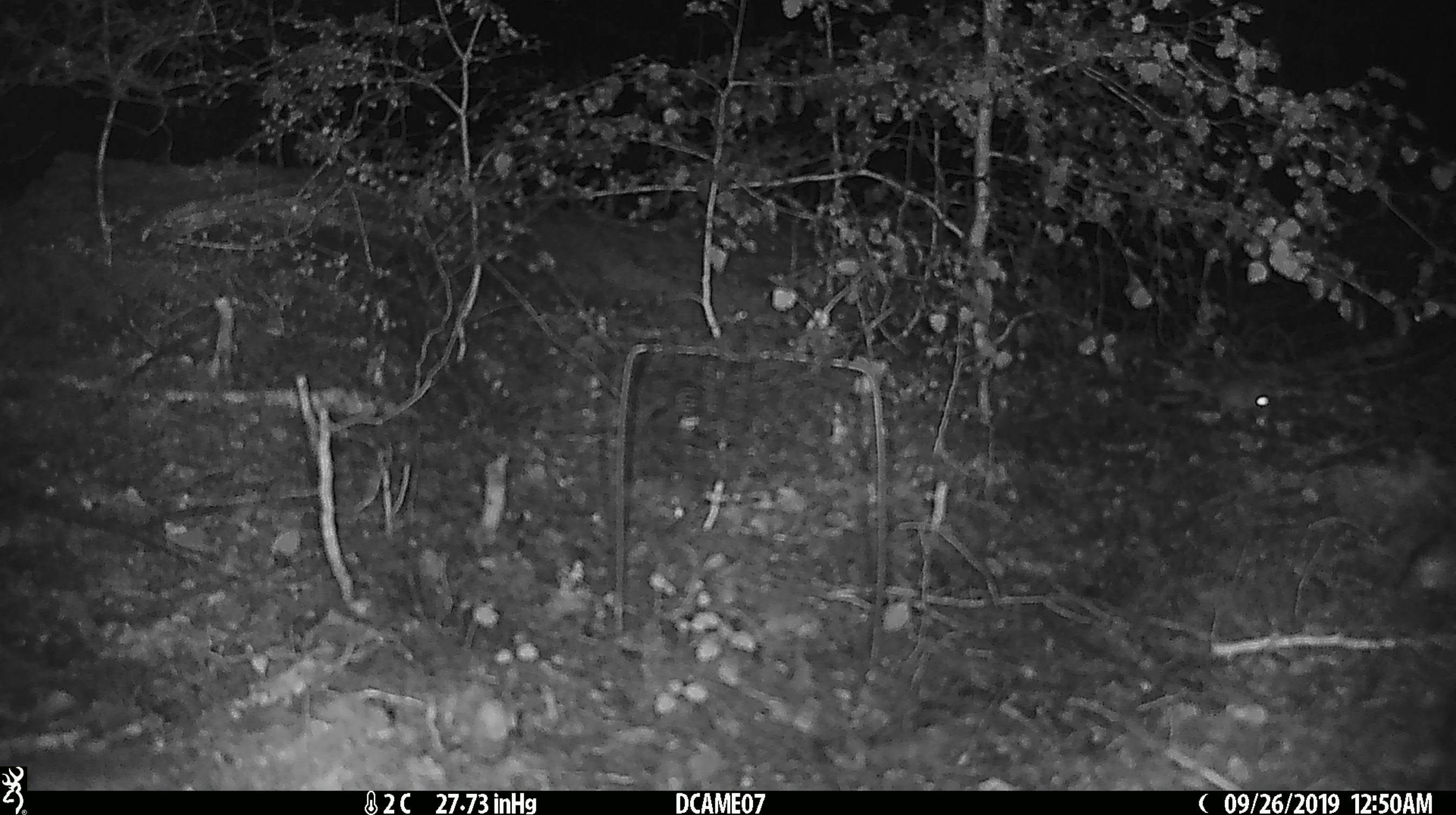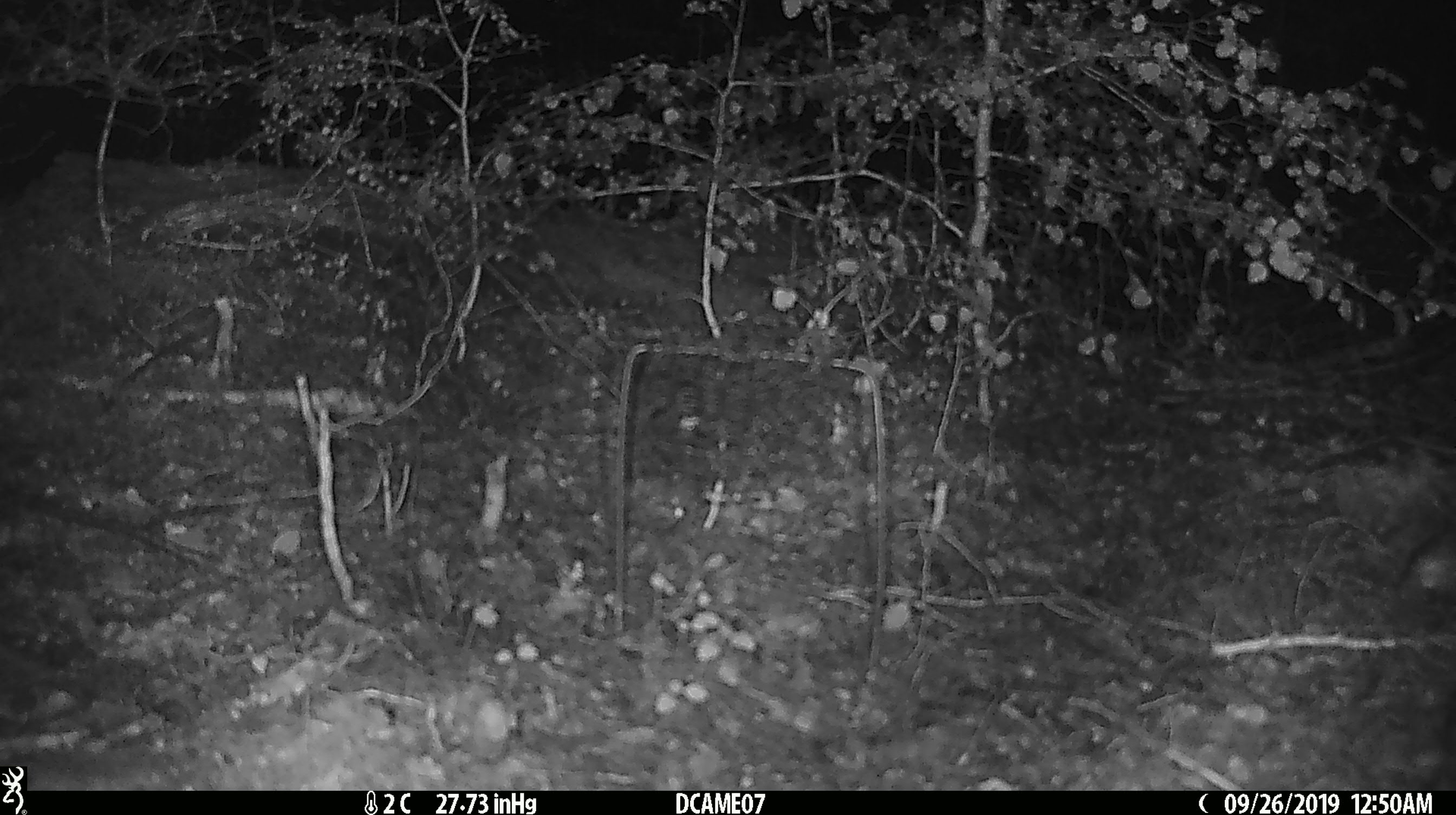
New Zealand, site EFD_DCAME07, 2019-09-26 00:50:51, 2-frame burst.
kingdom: Animalia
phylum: Chordata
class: Mammalia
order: Rodentia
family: Muridae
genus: Mus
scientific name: Mus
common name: mouse